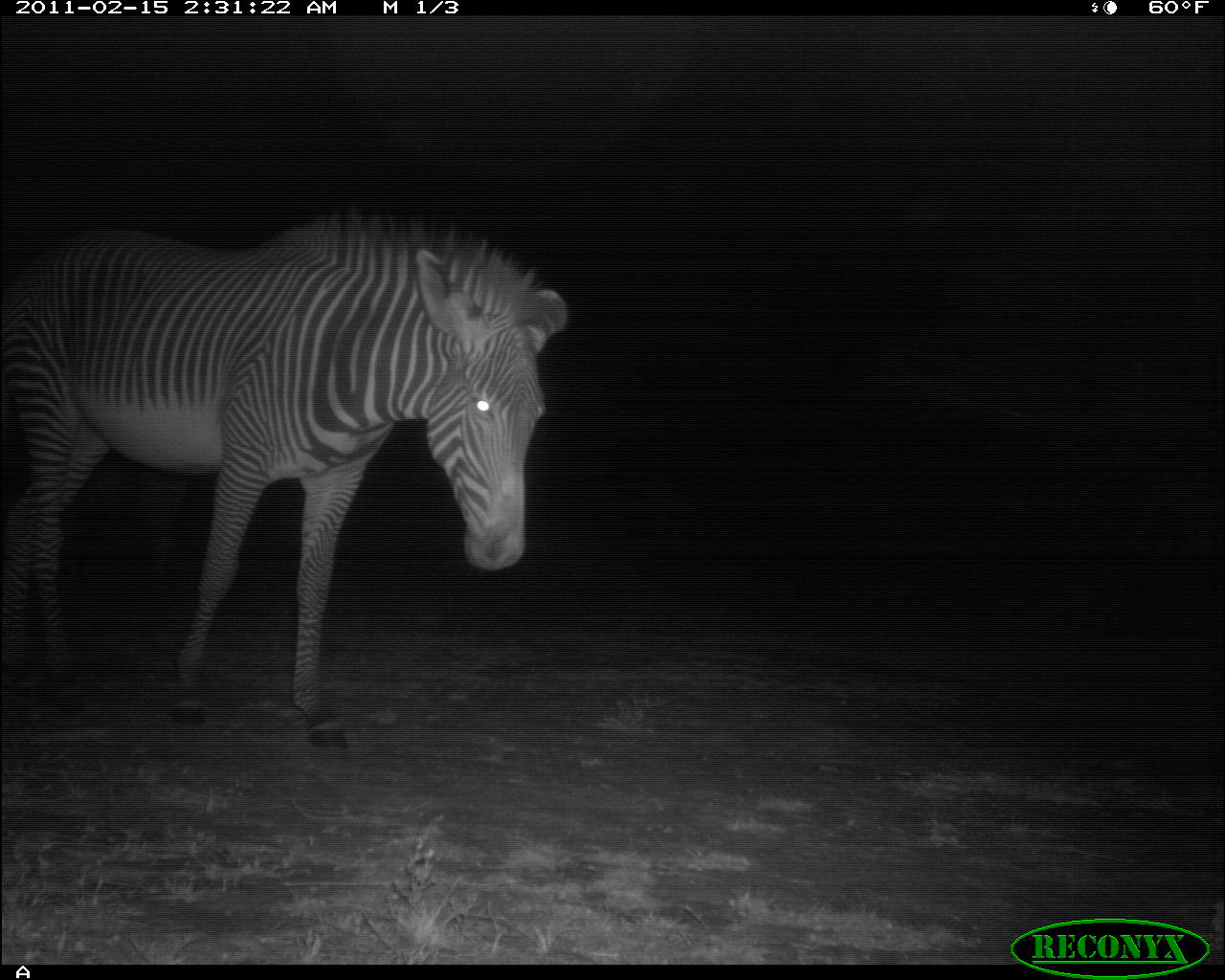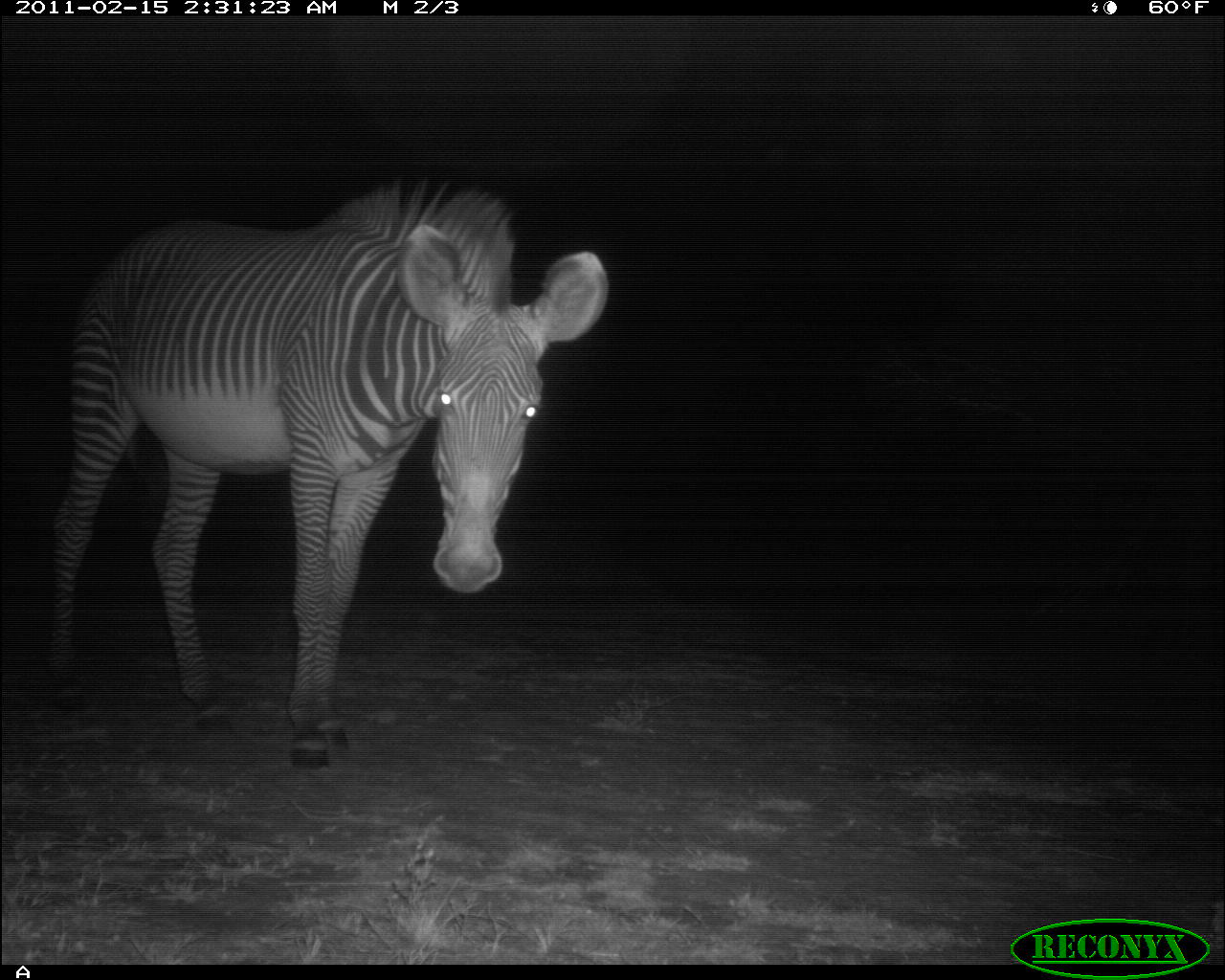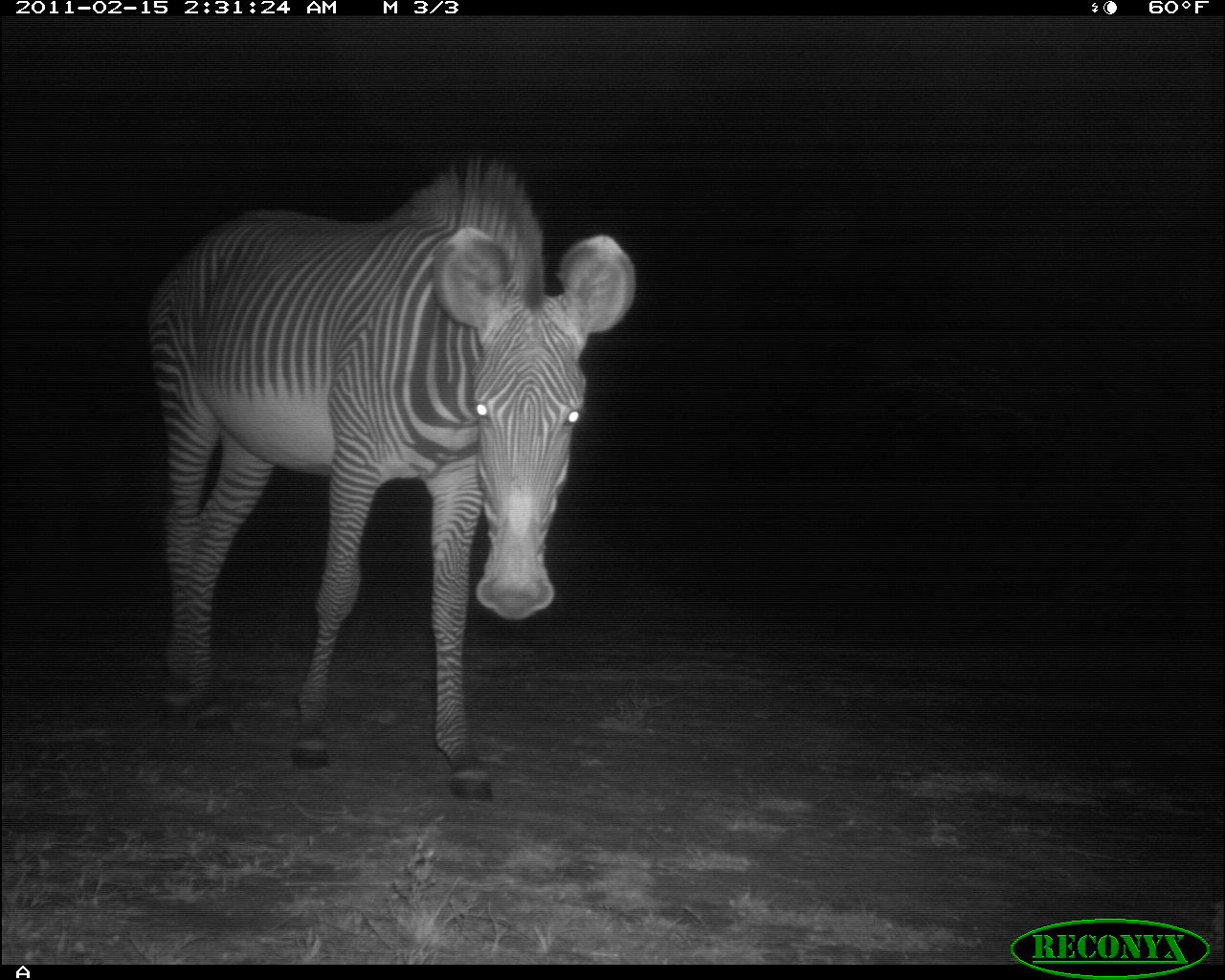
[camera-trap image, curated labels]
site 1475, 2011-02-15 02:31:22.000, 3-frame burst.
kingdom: Animalia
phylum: Chordata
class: Mammalia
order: Perissodactyla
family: Equidae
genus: Equus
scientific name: Equus grevyi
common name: grévy's zebra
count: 1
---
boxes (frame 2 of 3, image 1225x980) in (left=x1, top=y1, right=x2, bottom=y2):
equus grevyi: (left=39, top=180, right=607, bottom=768)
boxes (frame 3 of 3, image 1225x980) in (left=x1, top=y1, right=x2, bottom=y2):
equus grevyi: (left=144, top=154, right=638, bottom=803)